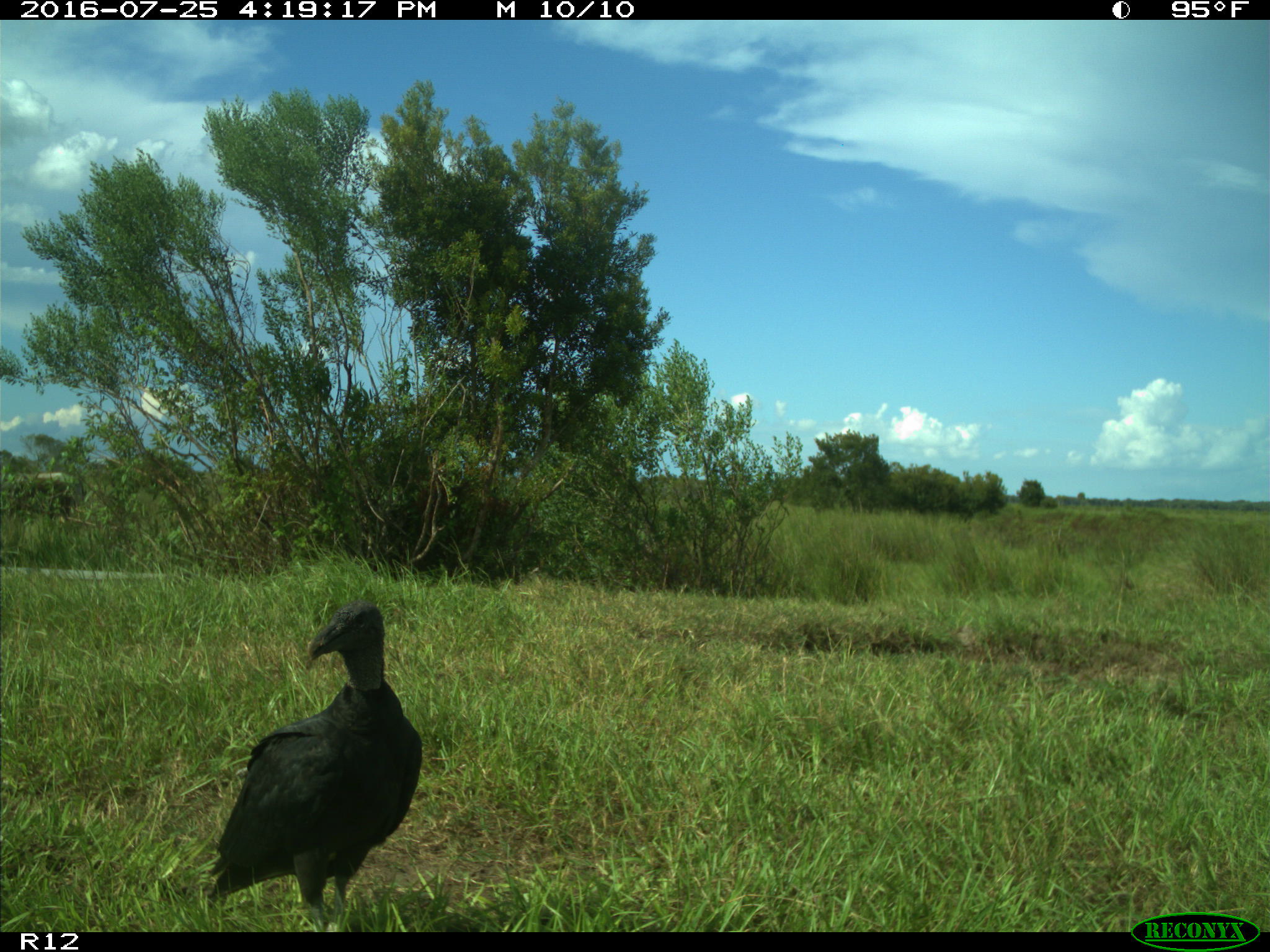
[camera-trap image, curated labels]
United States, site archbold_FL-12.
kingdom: Animalia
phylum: Chordata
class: Aves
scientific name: Aves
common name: birds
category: unidentified bird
Unidentified bird (birds) (Aves).